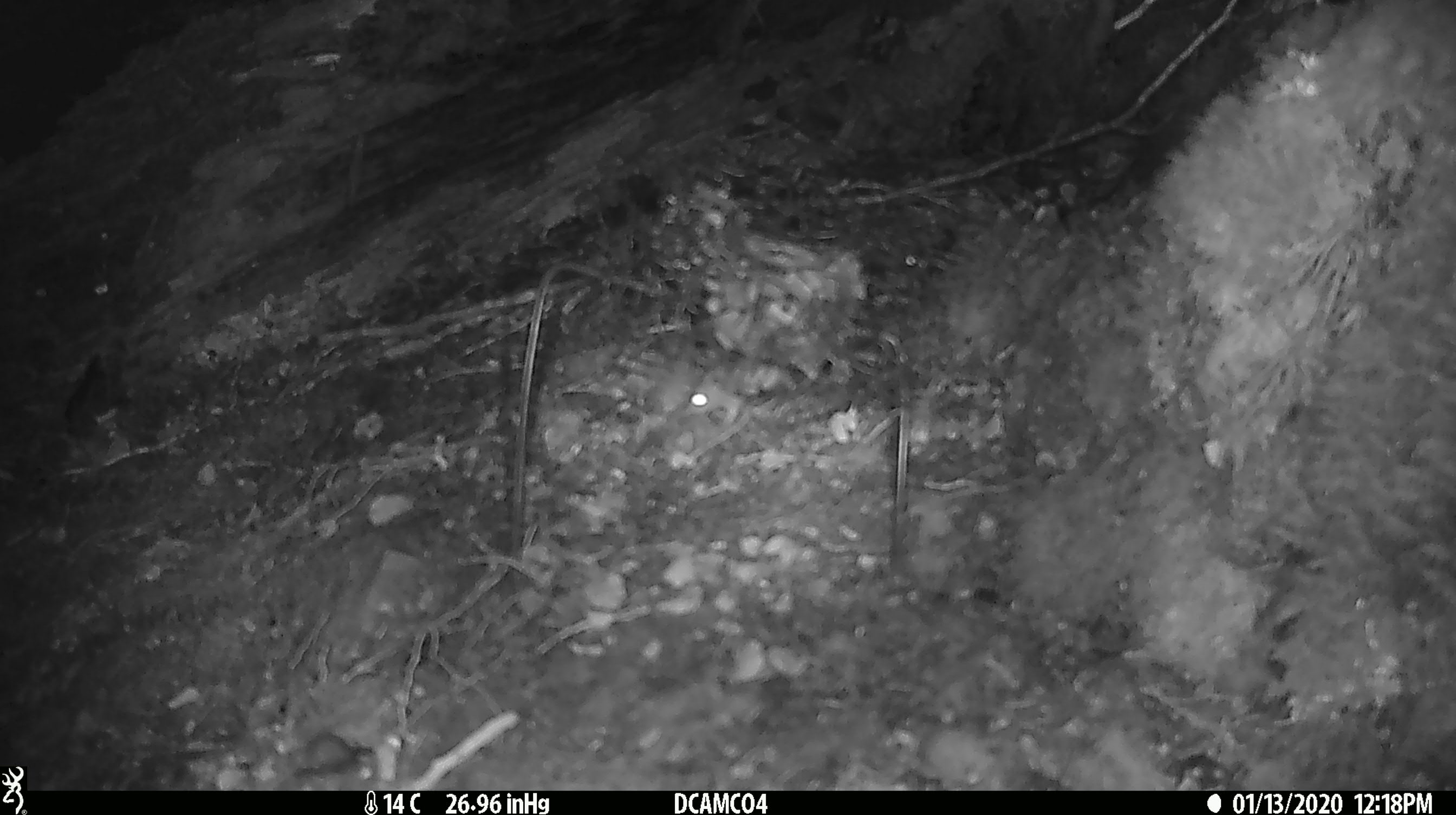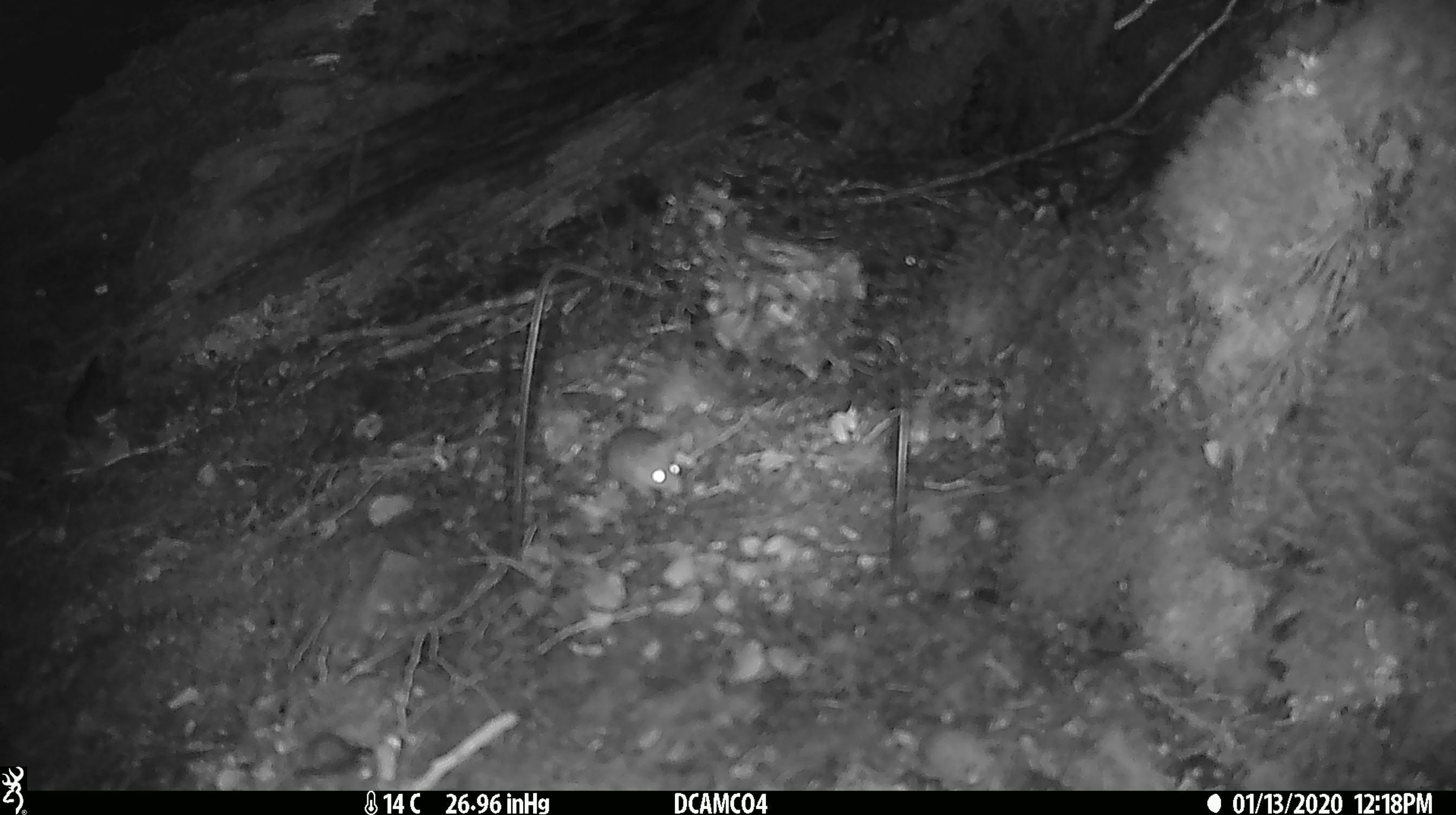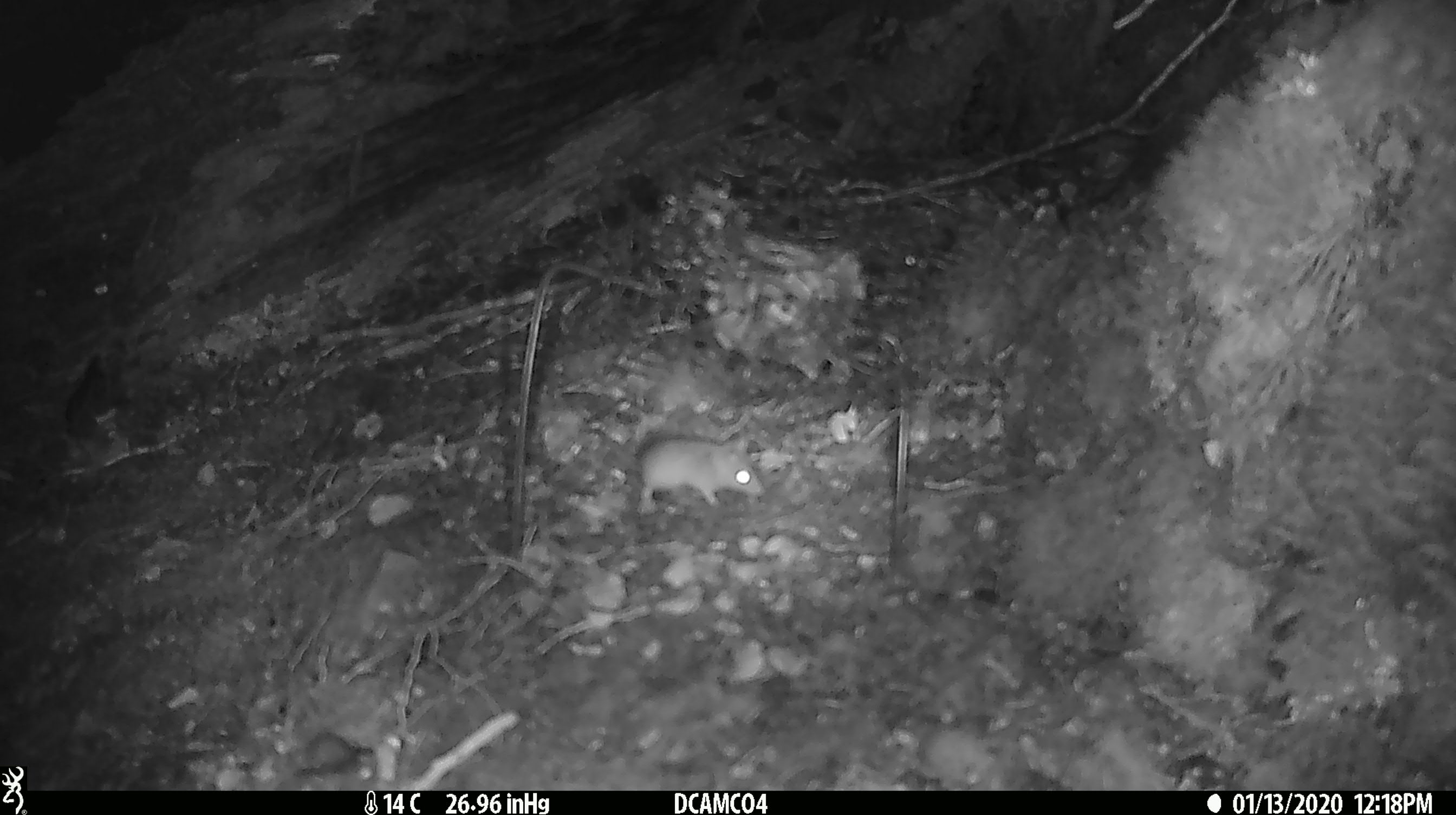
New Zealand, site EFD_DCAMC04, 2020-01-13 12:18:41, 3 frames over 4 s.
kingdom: Animalia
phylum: Chordata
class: Mammalia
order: Rodentia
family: Muridae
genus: Mus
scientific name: Mus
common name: mouse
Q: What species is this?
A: Mouse (Mus).